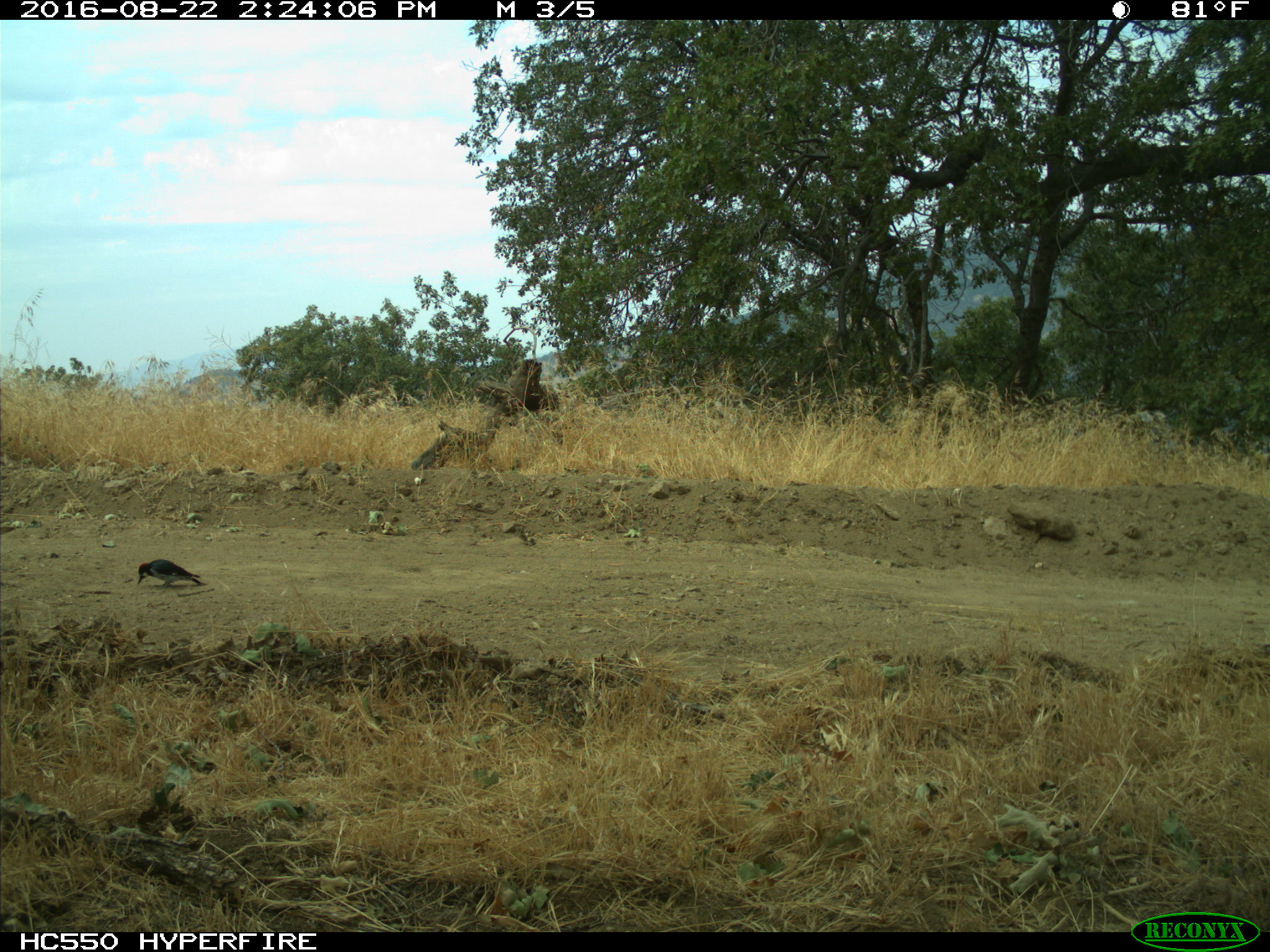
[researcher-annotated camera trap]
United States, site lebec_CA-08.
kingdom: Animalia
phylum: Chordata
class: Aves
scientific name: Aves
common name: birds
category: unidentified bird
Unidentified bird (birds) (Aves).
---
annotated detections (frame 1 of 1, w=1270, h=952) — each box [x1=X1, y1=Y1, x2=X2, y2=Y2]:
animal: [x1=135, y1=560, x2=205, y2=588]